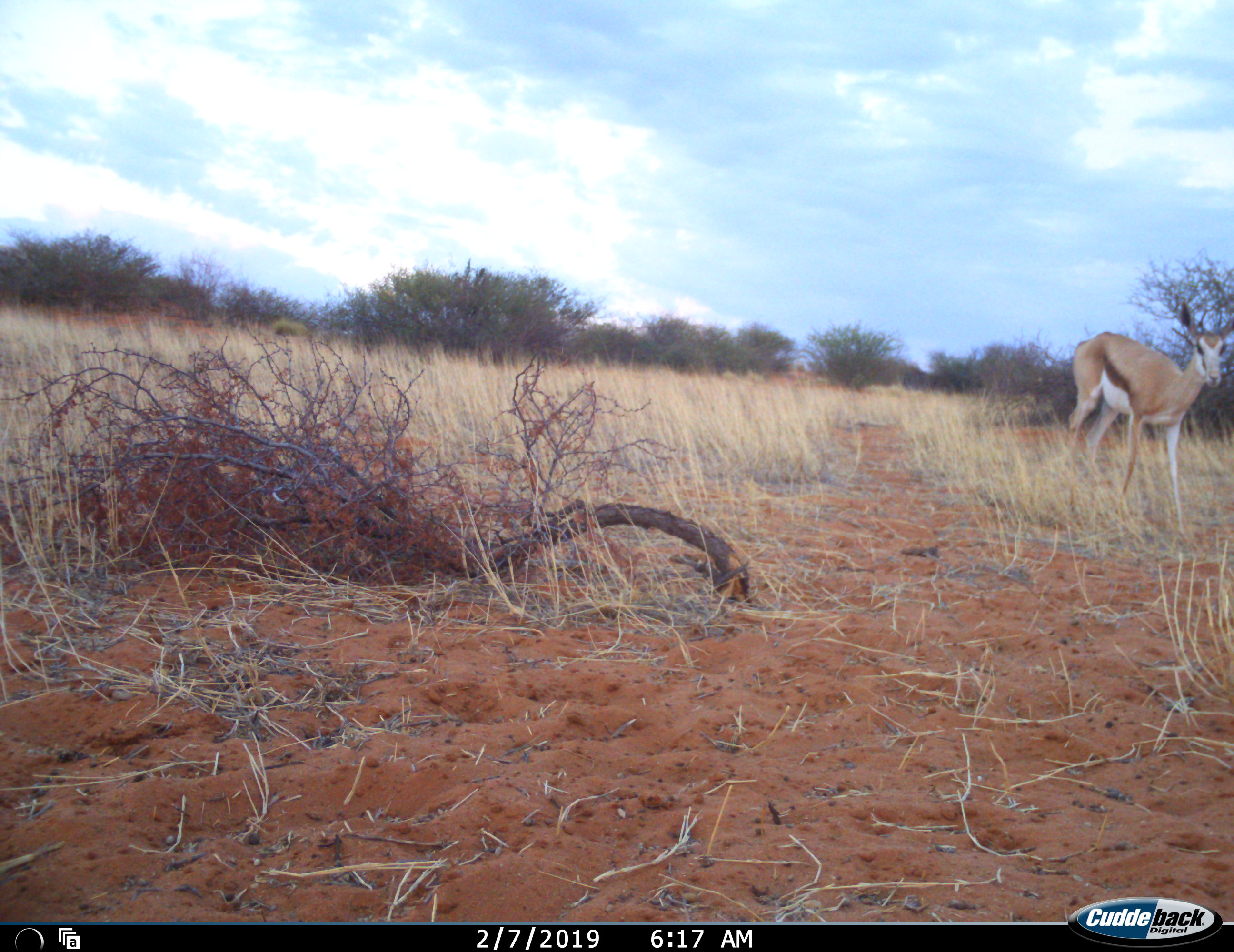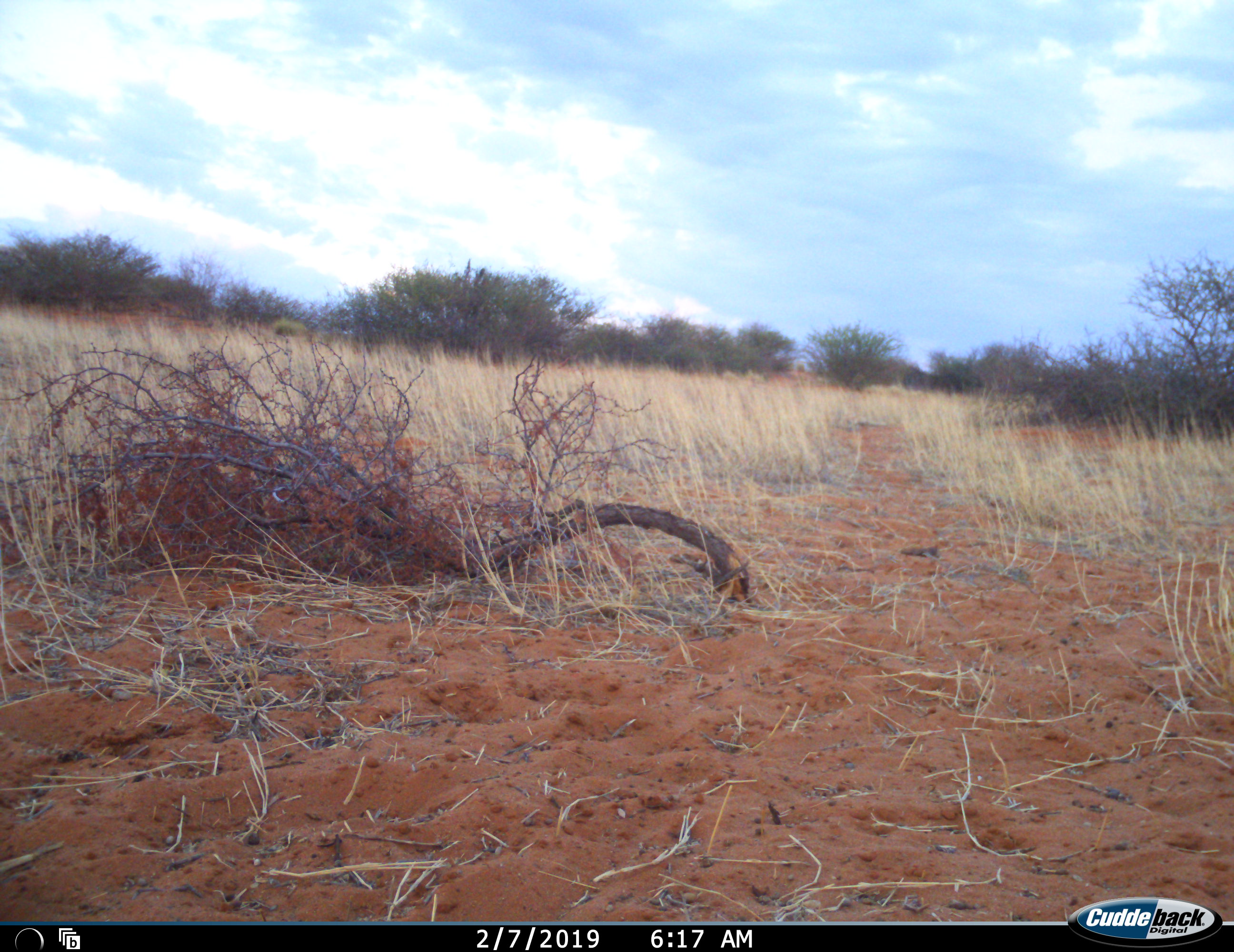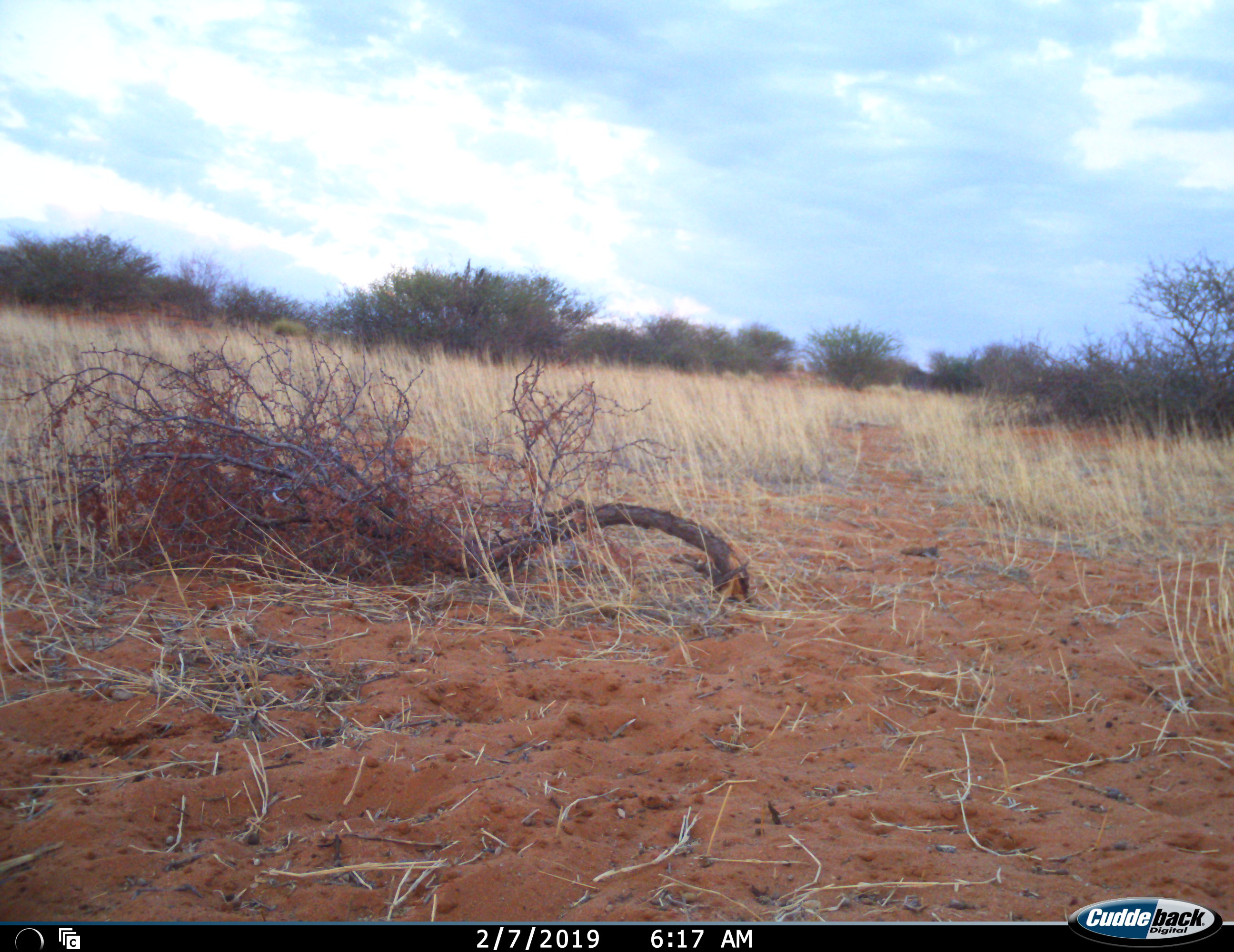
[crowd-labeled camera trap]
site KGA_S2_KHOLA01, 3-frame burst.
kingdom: Animalia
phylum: Chordata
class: Mammalia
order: Artiodactyla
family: Bovidae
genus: Antidorcas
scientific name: Antidorcas marsupialis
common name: springbok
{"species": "springbok (Antidorcas marsupialis)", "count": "1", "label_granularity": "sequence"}